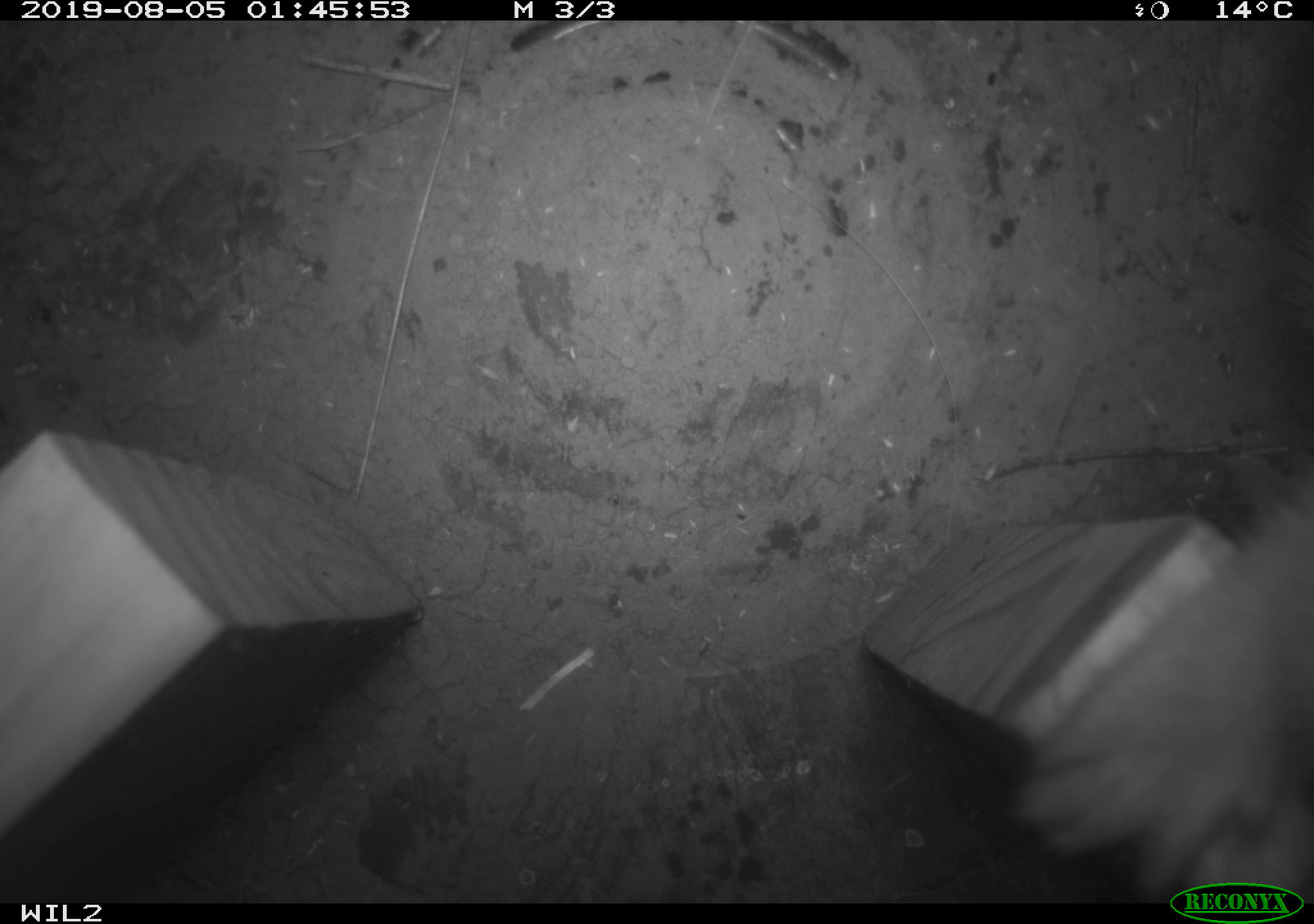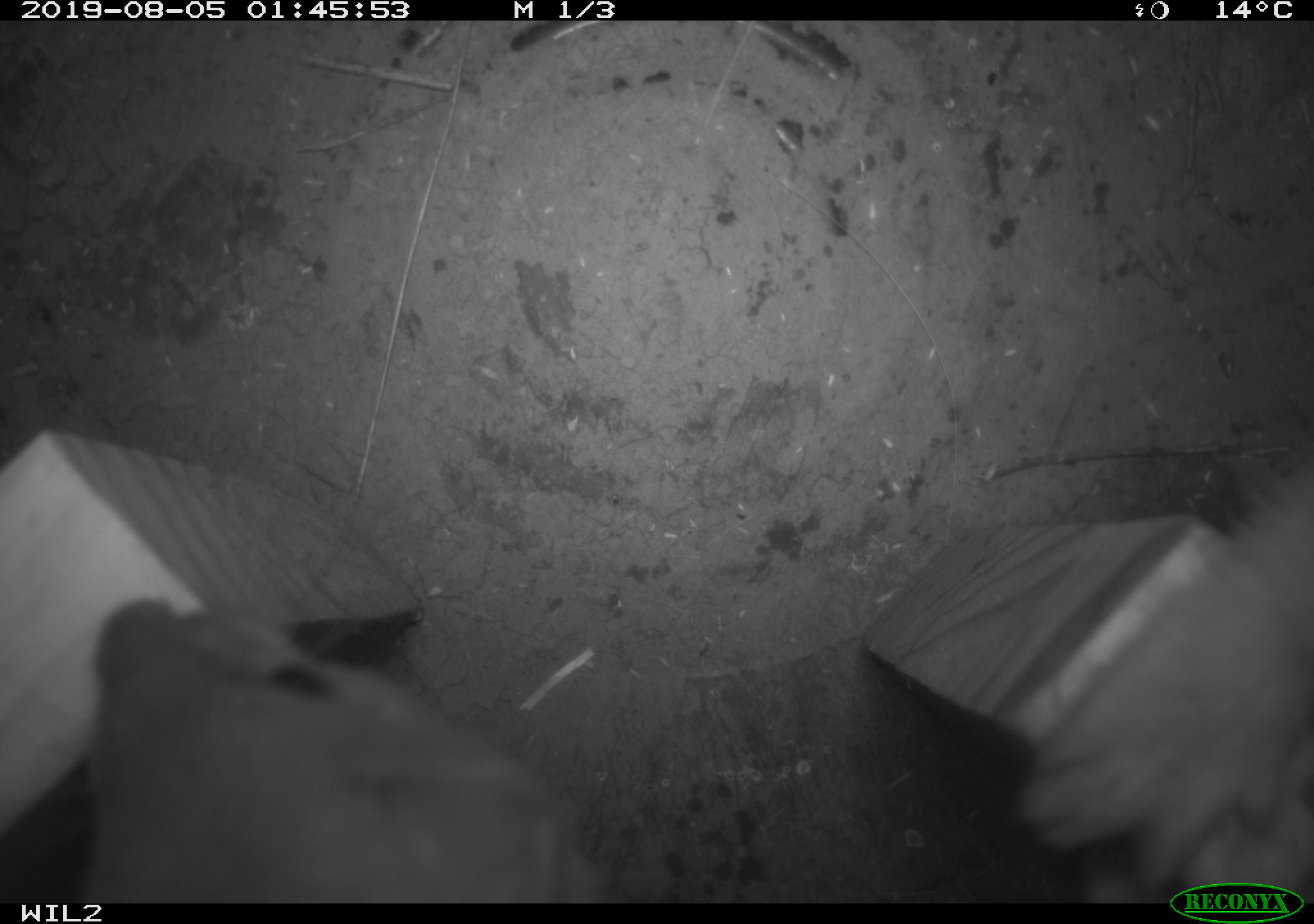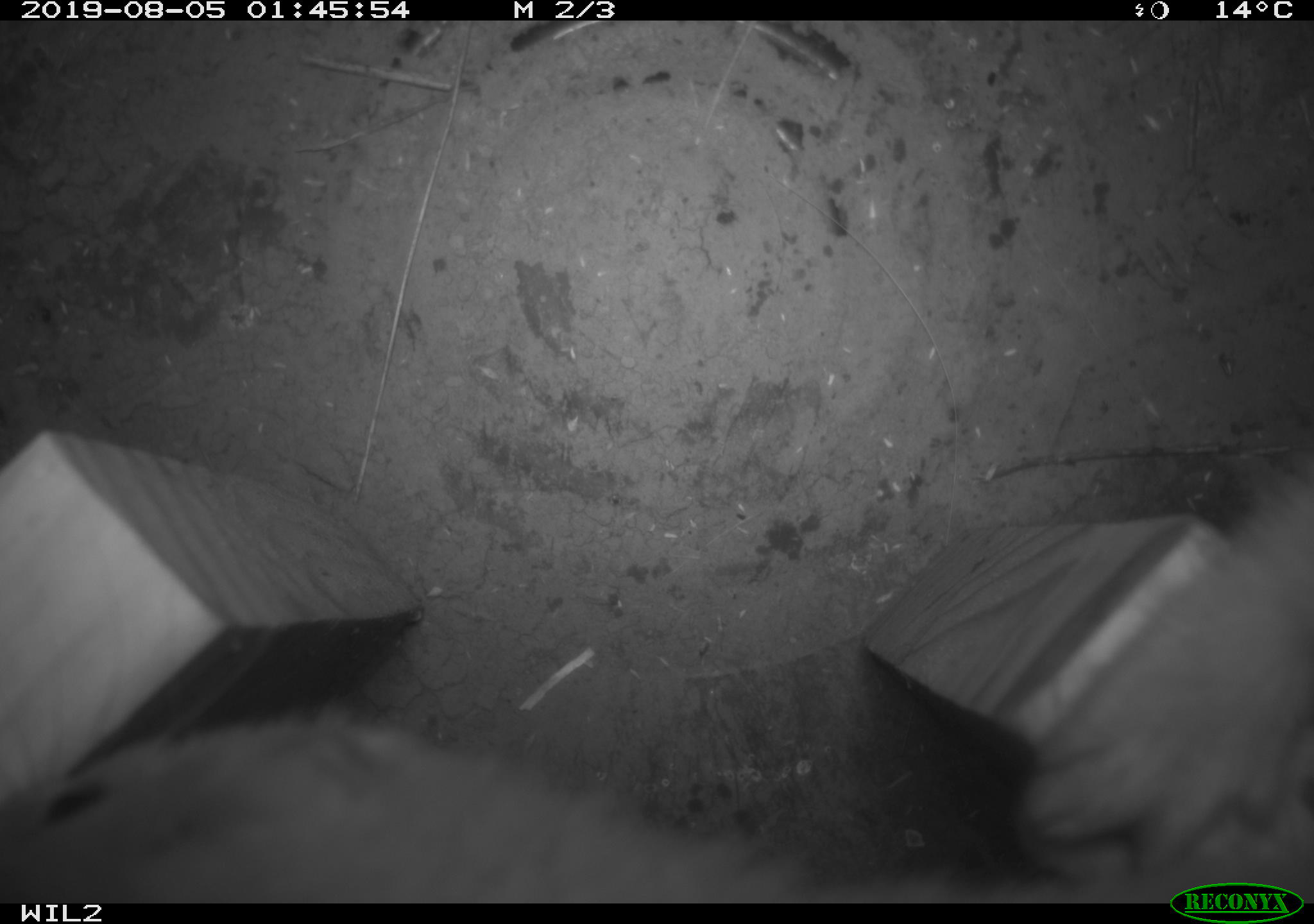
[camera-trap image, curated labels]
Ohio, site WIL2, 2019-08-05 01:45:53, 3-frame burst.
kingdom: Animalia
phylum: Chordata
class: Mammalia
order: Carnivora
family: Mustelidae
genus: Neogale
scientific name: Neogale frenata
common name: long-tailed weasel